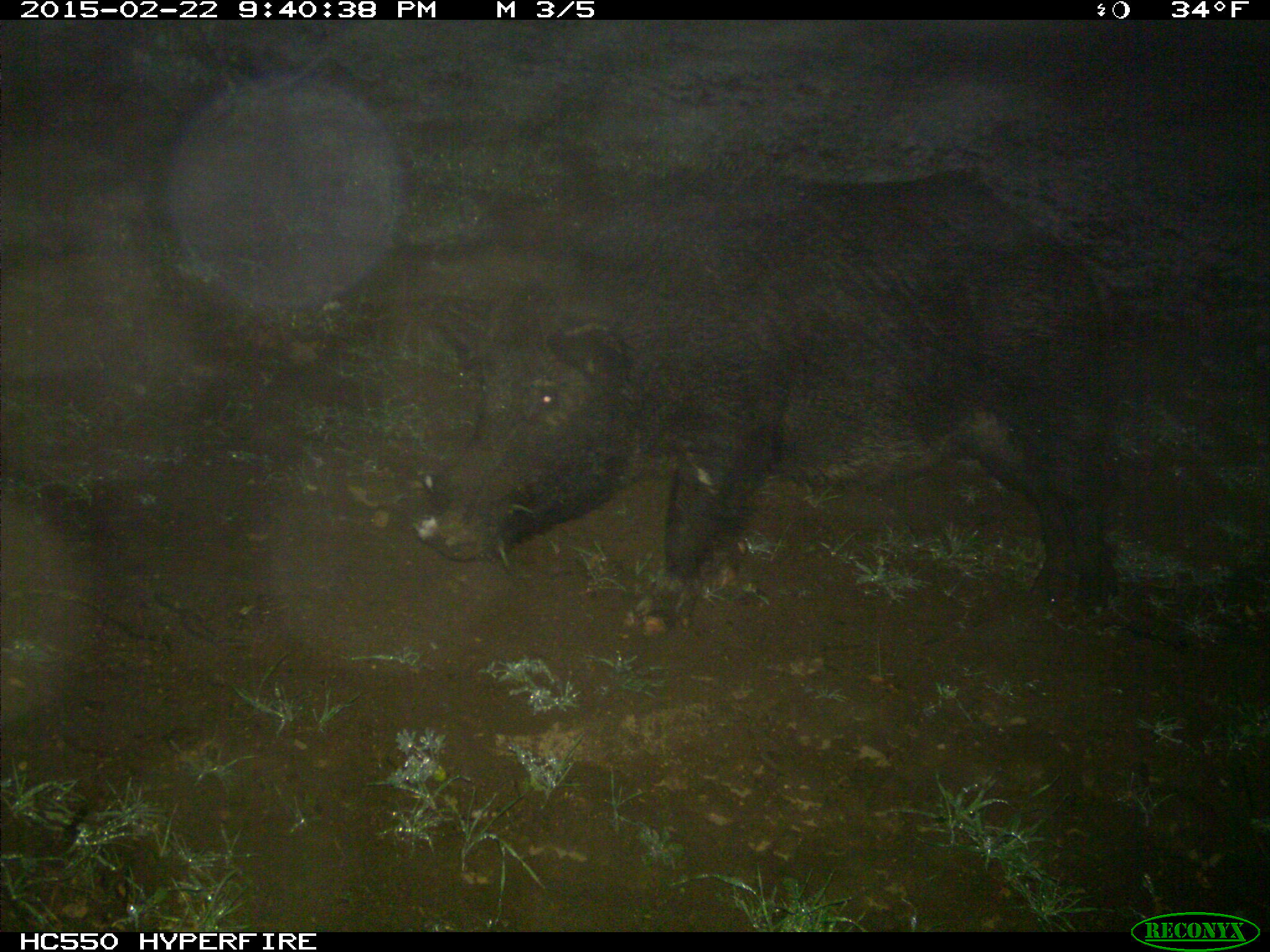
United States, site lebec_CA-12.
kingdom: Animalia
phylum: Chordata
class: Mammalia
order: Artiodactyla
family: Suidae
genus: Sus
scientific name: Sus scrofa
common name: wild boar